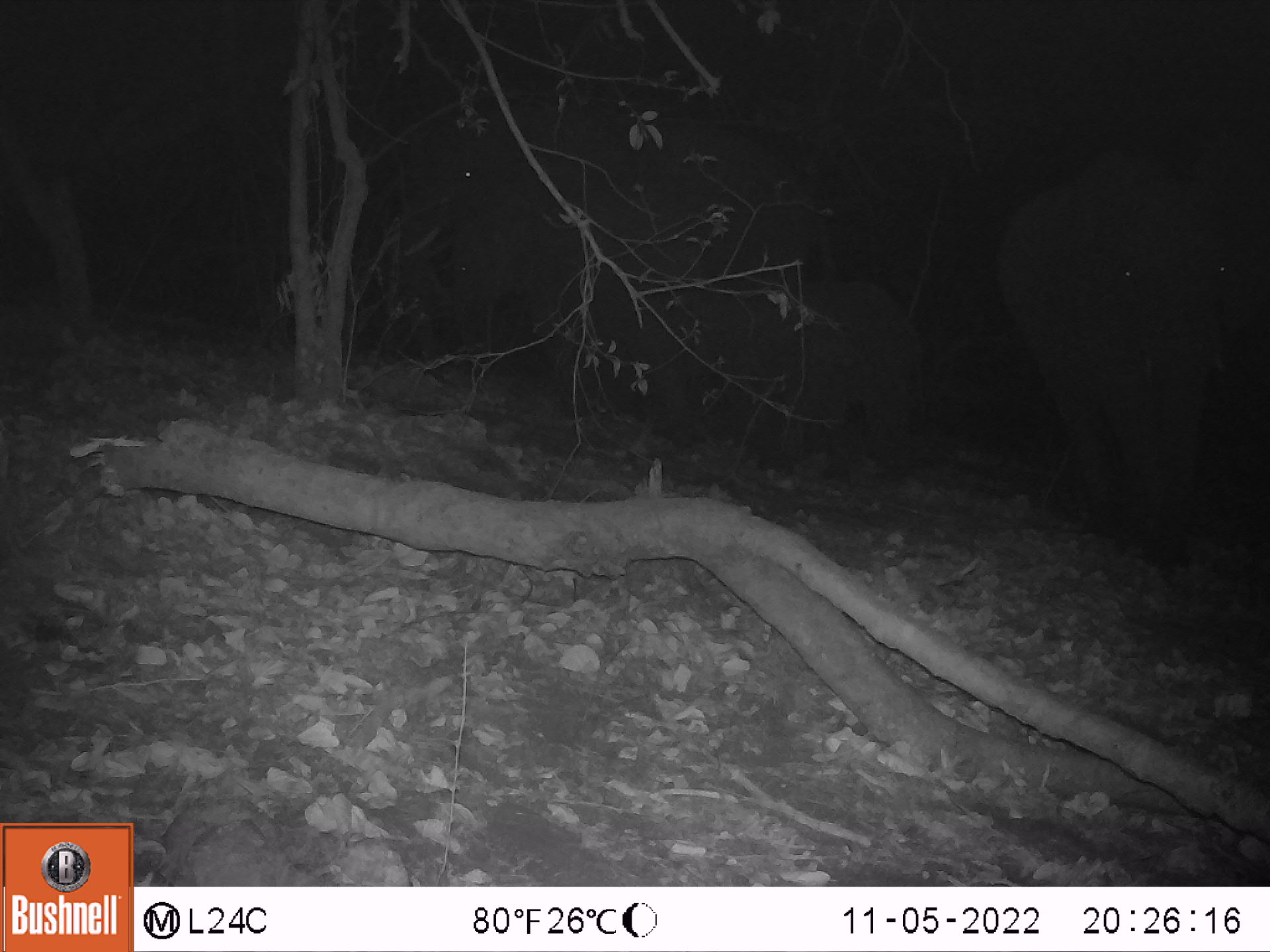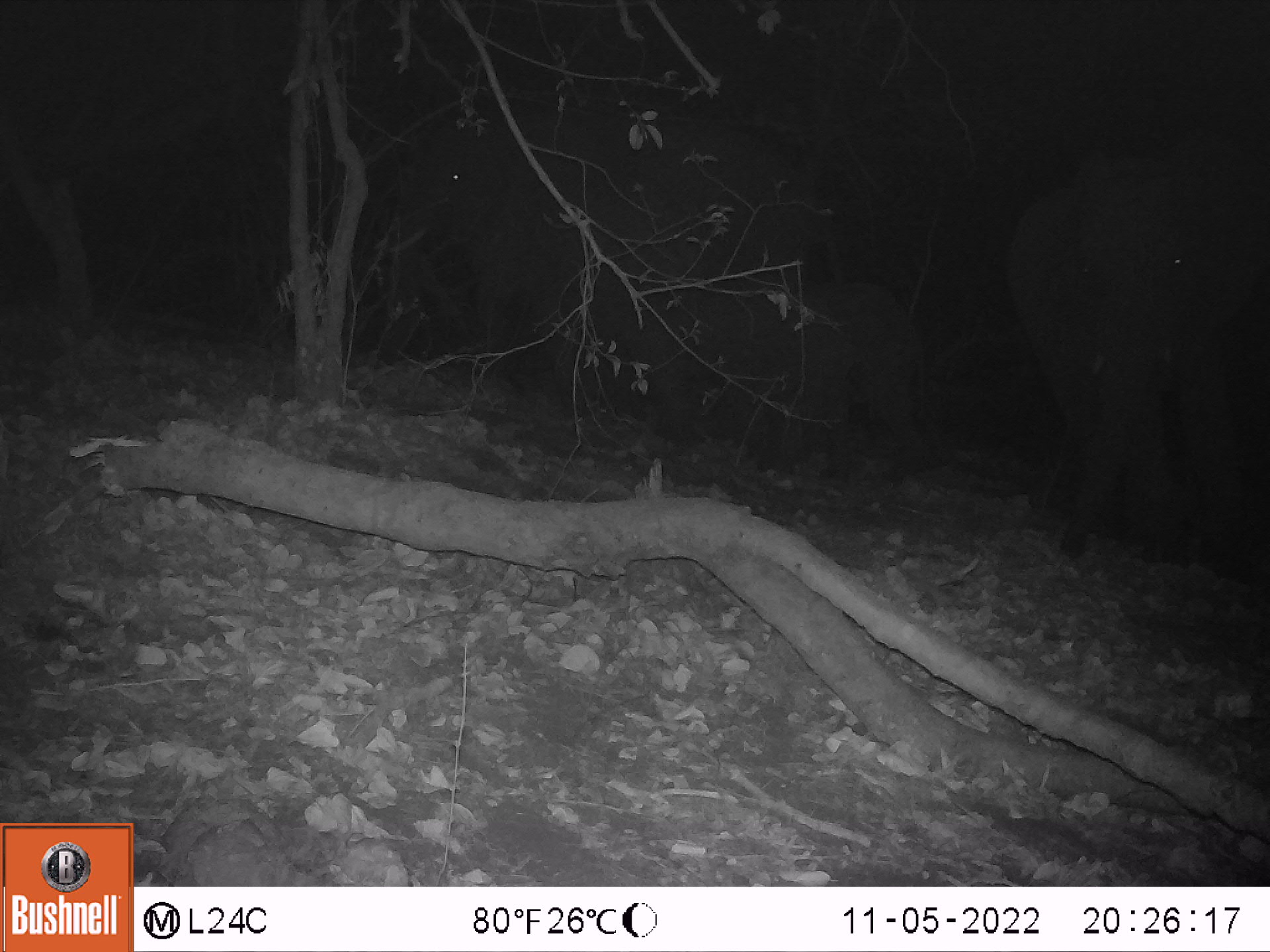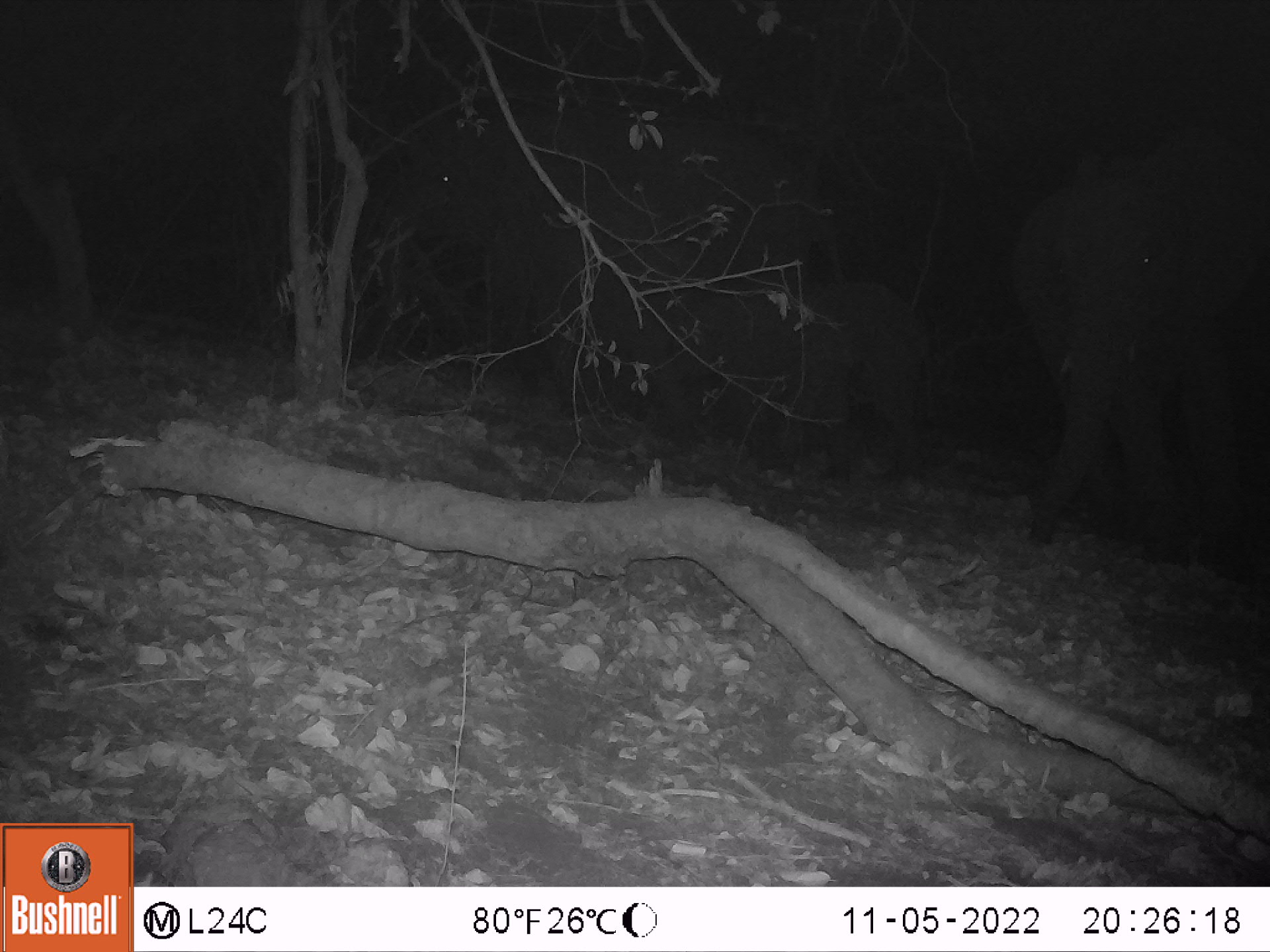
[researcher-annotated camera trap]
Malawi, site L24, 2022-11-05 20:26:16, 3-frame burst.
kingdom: Animalia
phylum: Chordata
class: Mammalia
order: Proboscidea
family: Elephantidae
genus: Loxodonta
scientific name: Loxodonta africana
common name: african savanna elephant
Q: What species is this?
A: African savanna elephant (Loxodonta africana).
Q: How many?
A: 4.